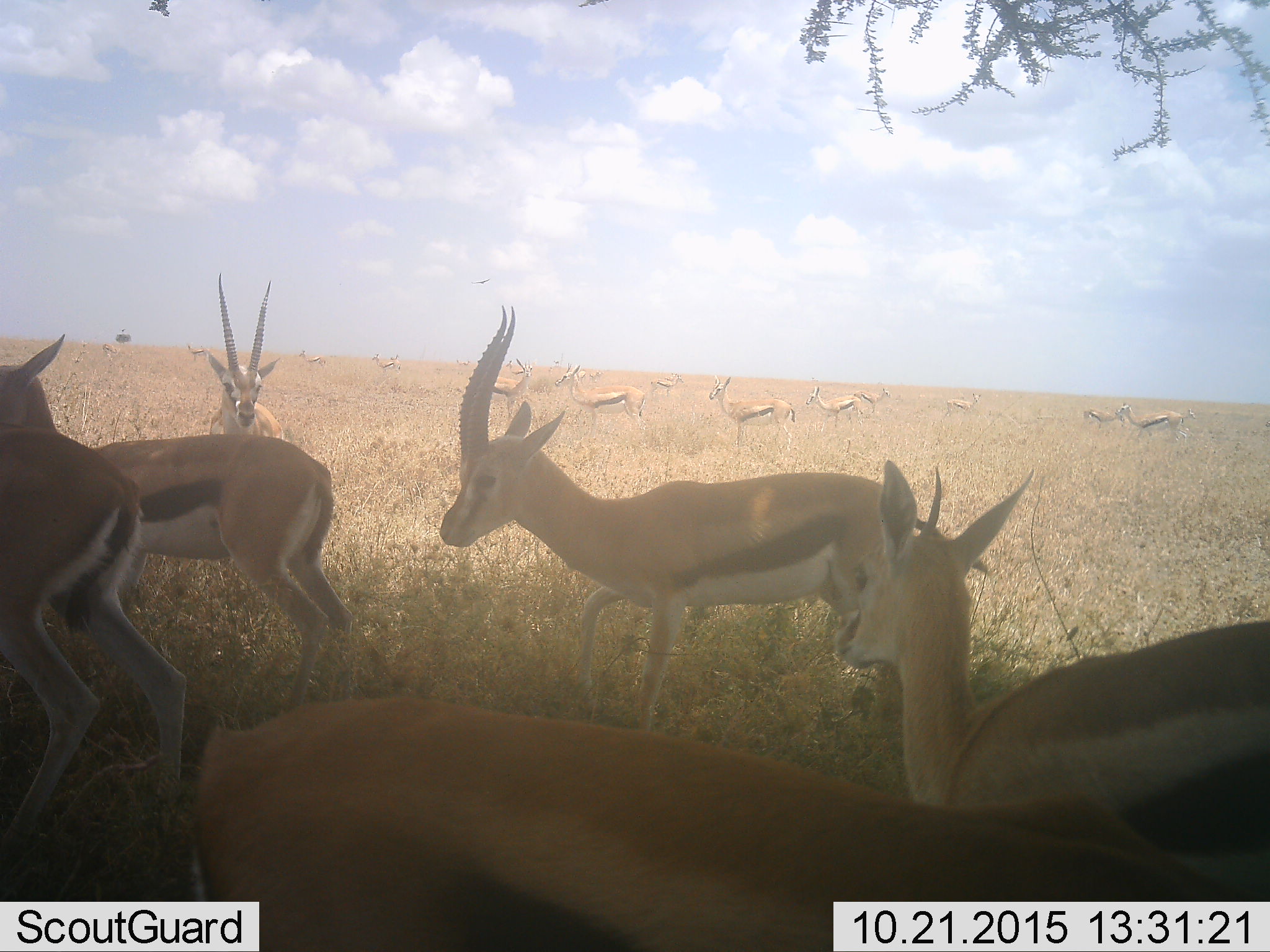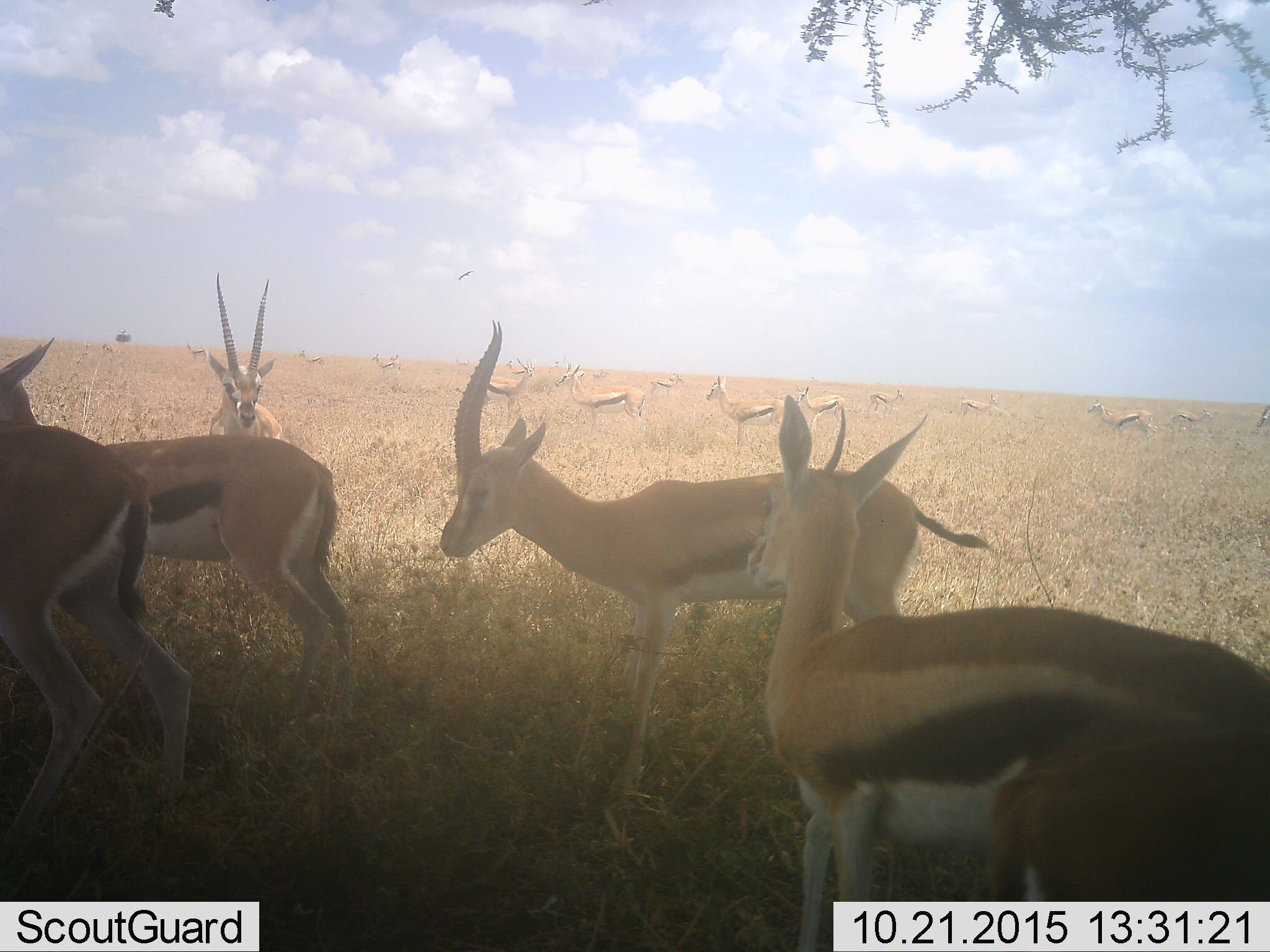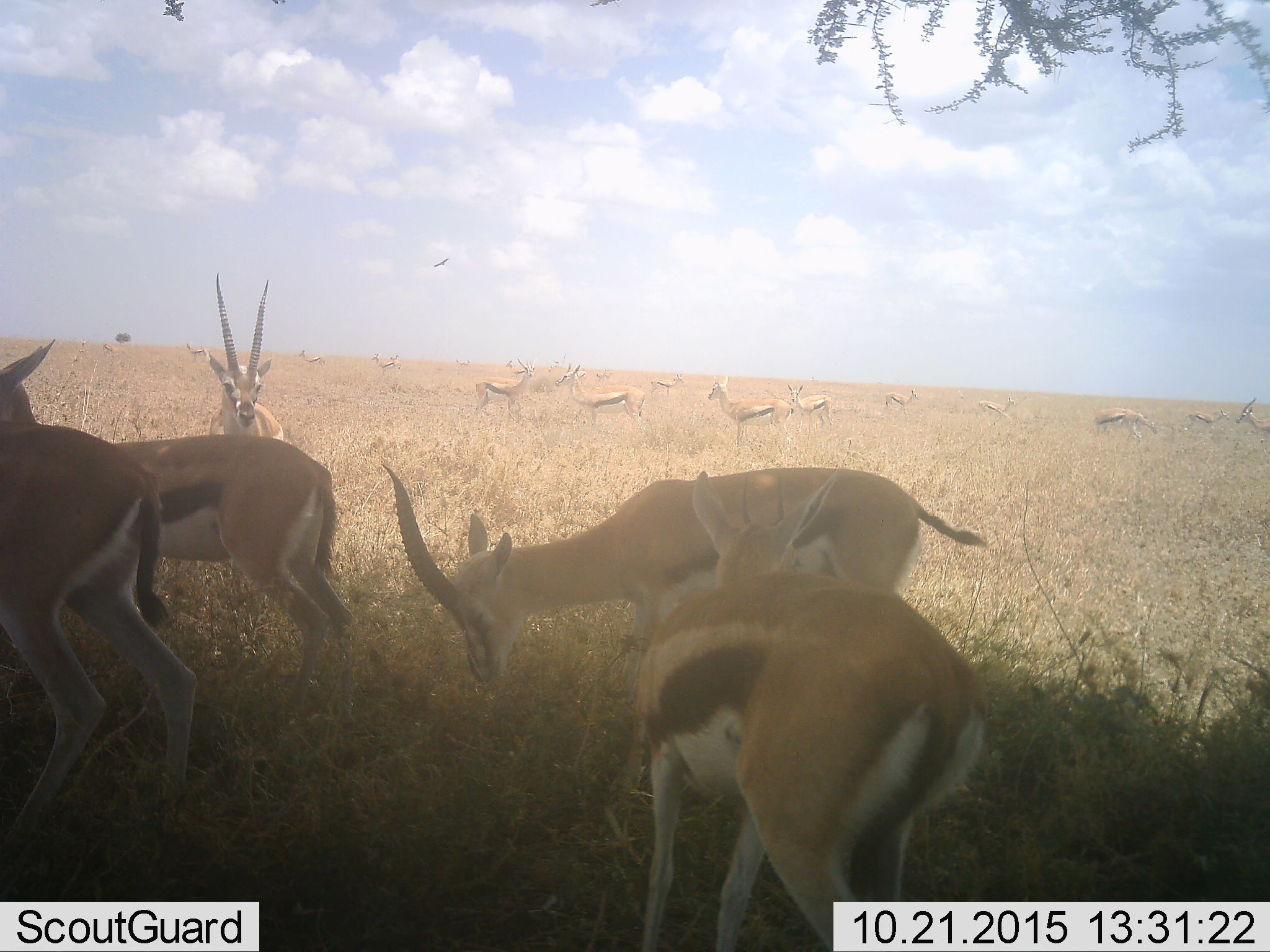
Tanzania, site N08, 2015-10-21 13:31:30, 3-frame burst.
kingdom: Animalia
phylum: Chordata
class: Mammalia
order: Artiodactyla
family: Bovidae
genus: Eudorcas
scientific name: Eudorcas thomsonii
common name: thomson's gazelle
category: gazellethomsons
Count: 11-50.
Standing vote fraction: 100%.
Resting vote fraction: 0%.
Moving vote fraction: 62%.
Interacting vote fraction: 12%.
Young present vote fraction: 25%.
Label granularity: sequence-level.